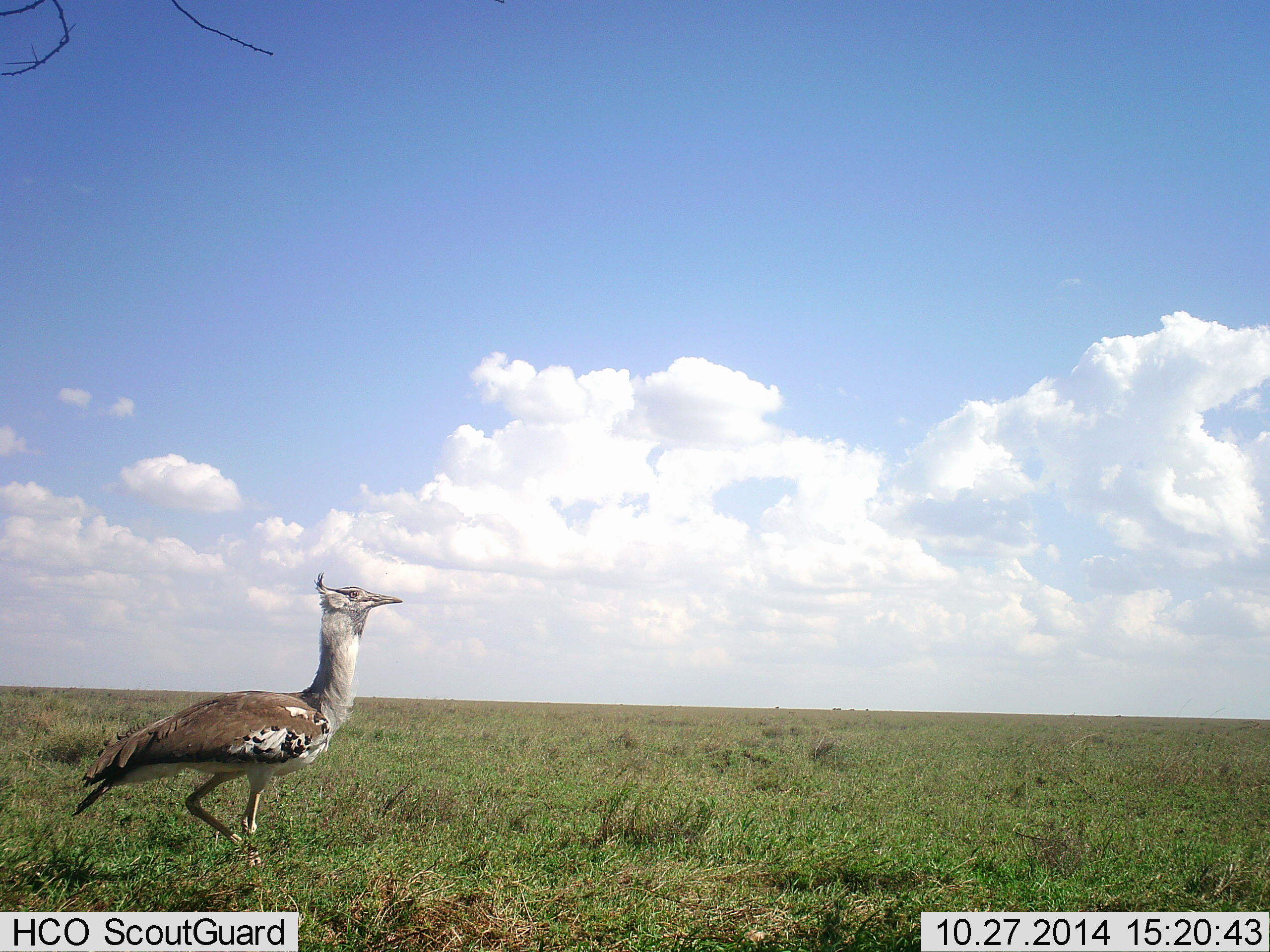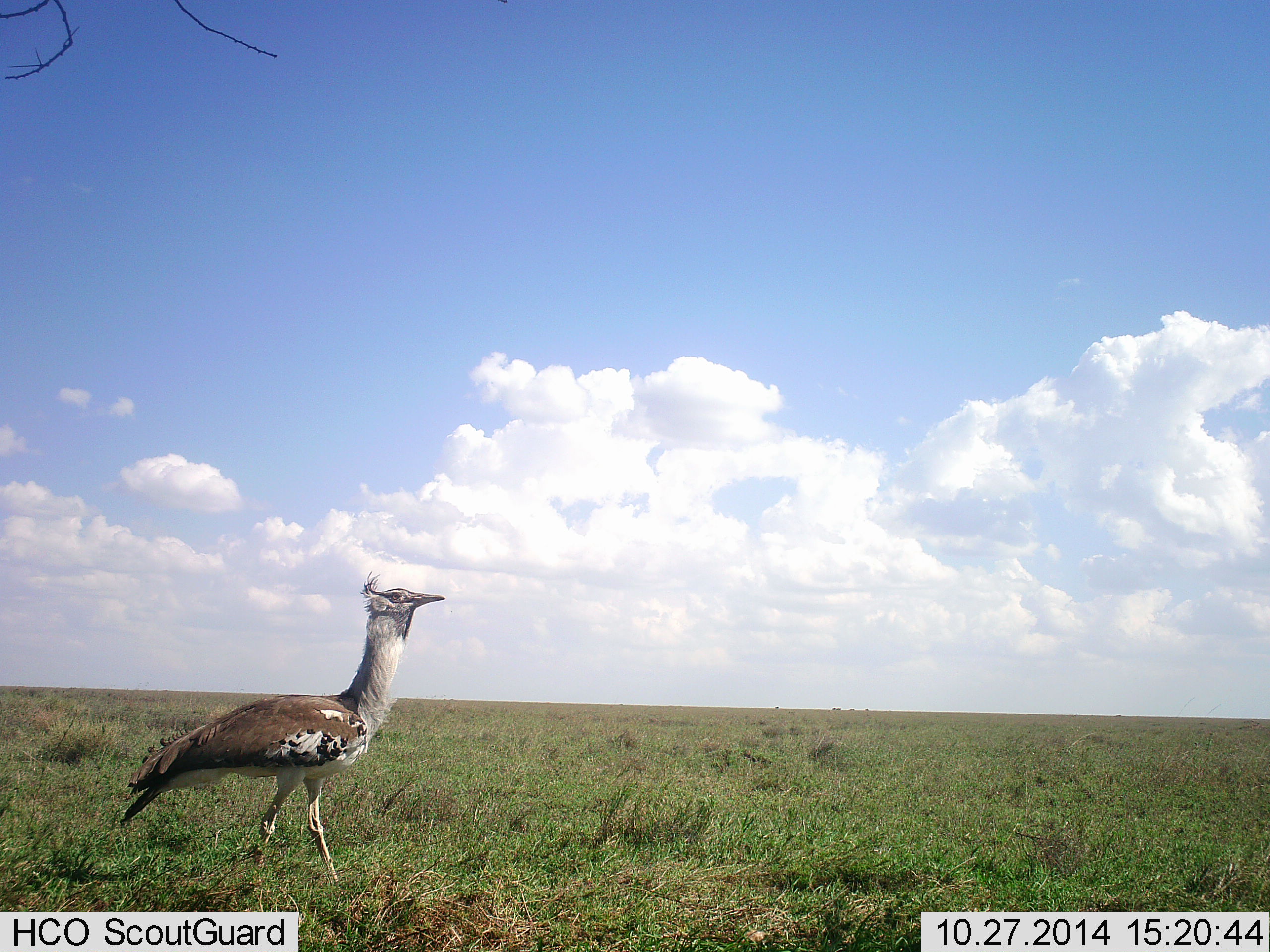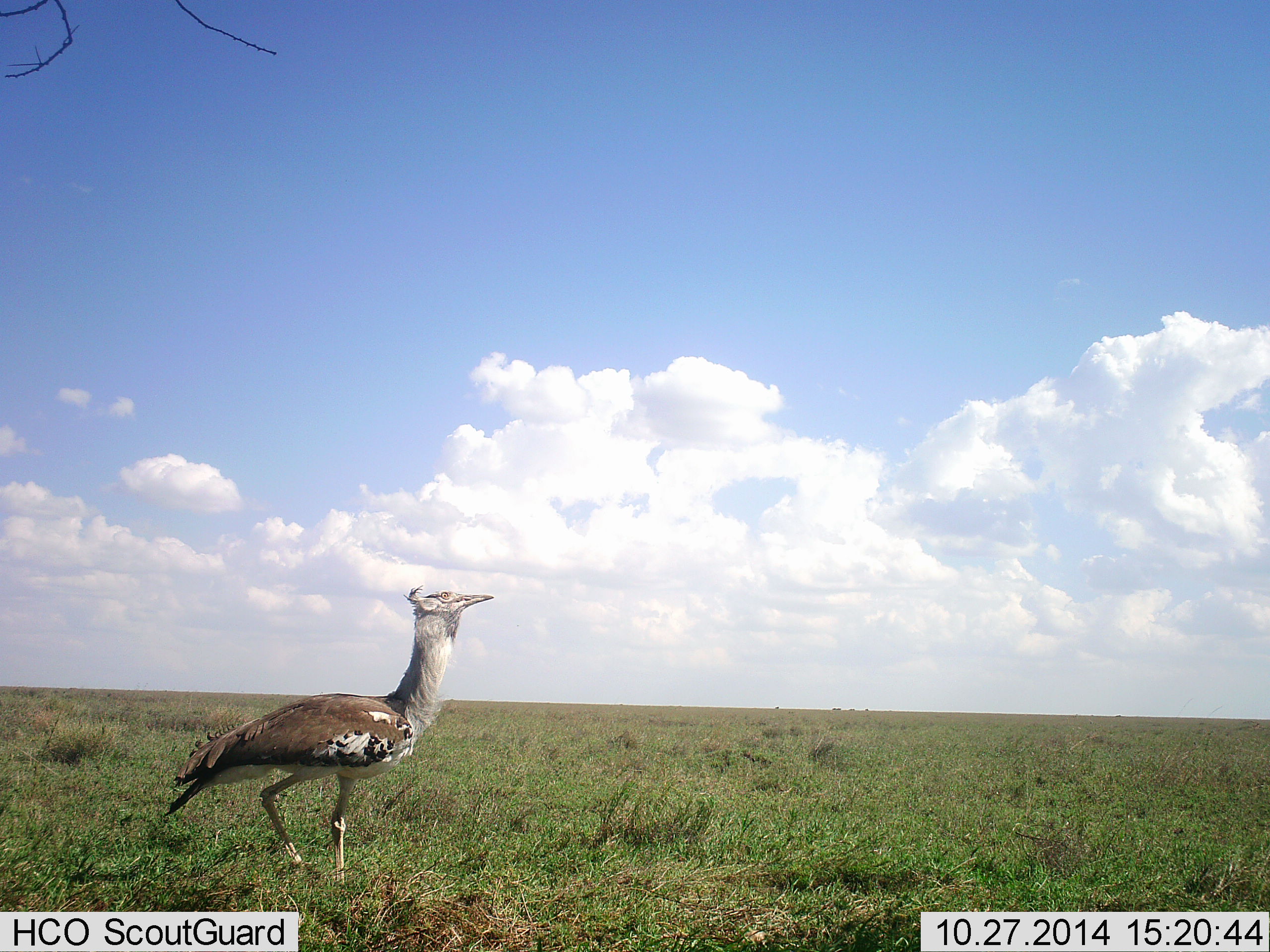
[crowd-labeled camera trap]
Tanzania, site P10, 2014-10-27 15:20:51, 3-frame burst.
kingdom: Animalia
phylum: Chordata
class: Aves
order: Otidiformes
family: Otididae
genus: Ardeotis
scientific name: Ardeotis kori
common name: kori bustard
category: koribustard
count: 1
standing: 0%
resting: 0%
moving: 100%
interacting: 0%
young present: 0%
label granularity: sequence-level